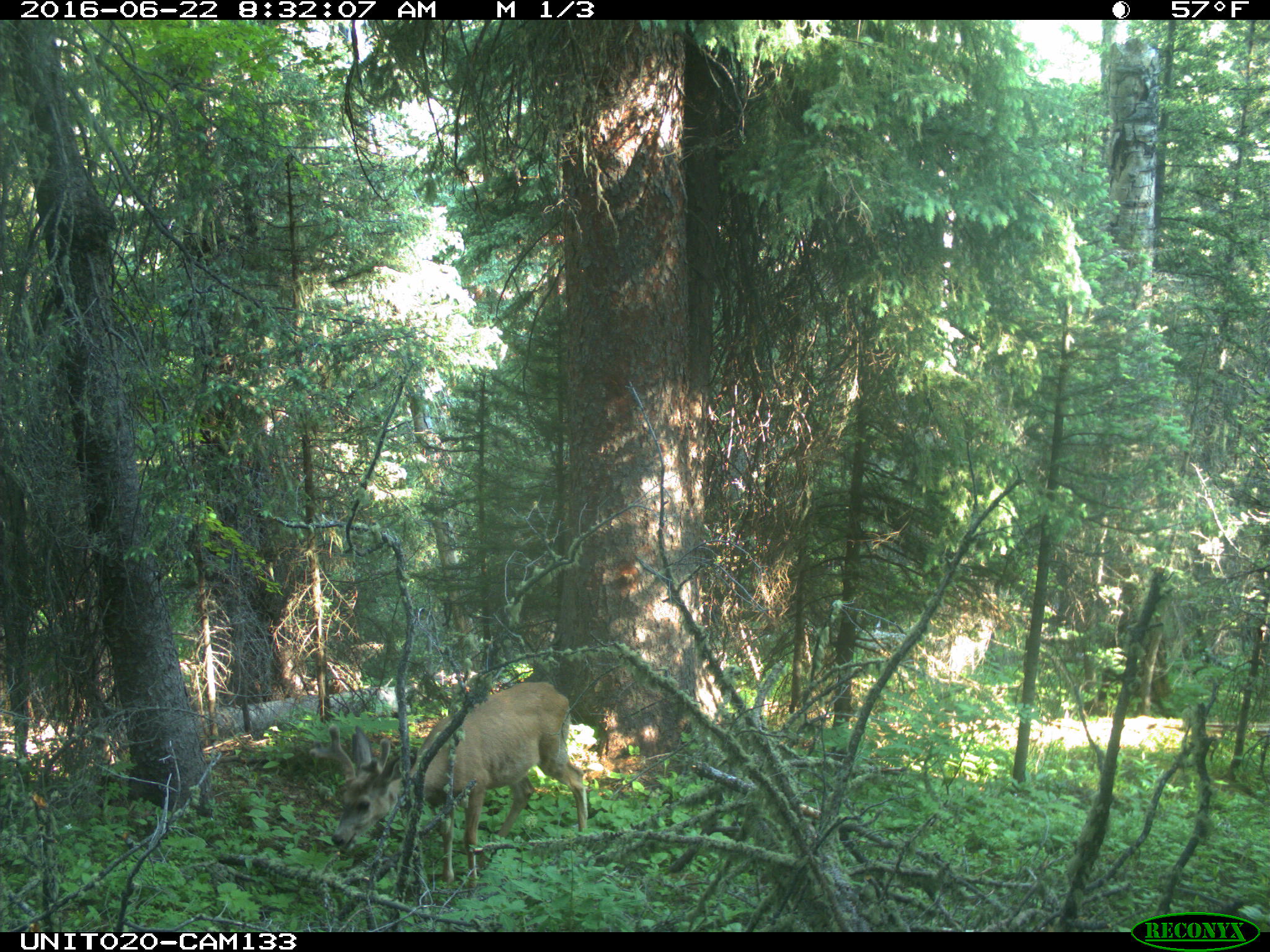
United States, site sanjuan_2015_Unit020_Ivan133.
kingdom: Animalia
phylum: Chordata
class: Mammalia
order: Artiodactyla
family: Cervidae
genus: Odocoileus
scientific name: Odocoileus hemionus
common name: mule deer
Odocoileus hemionus (mule deer).